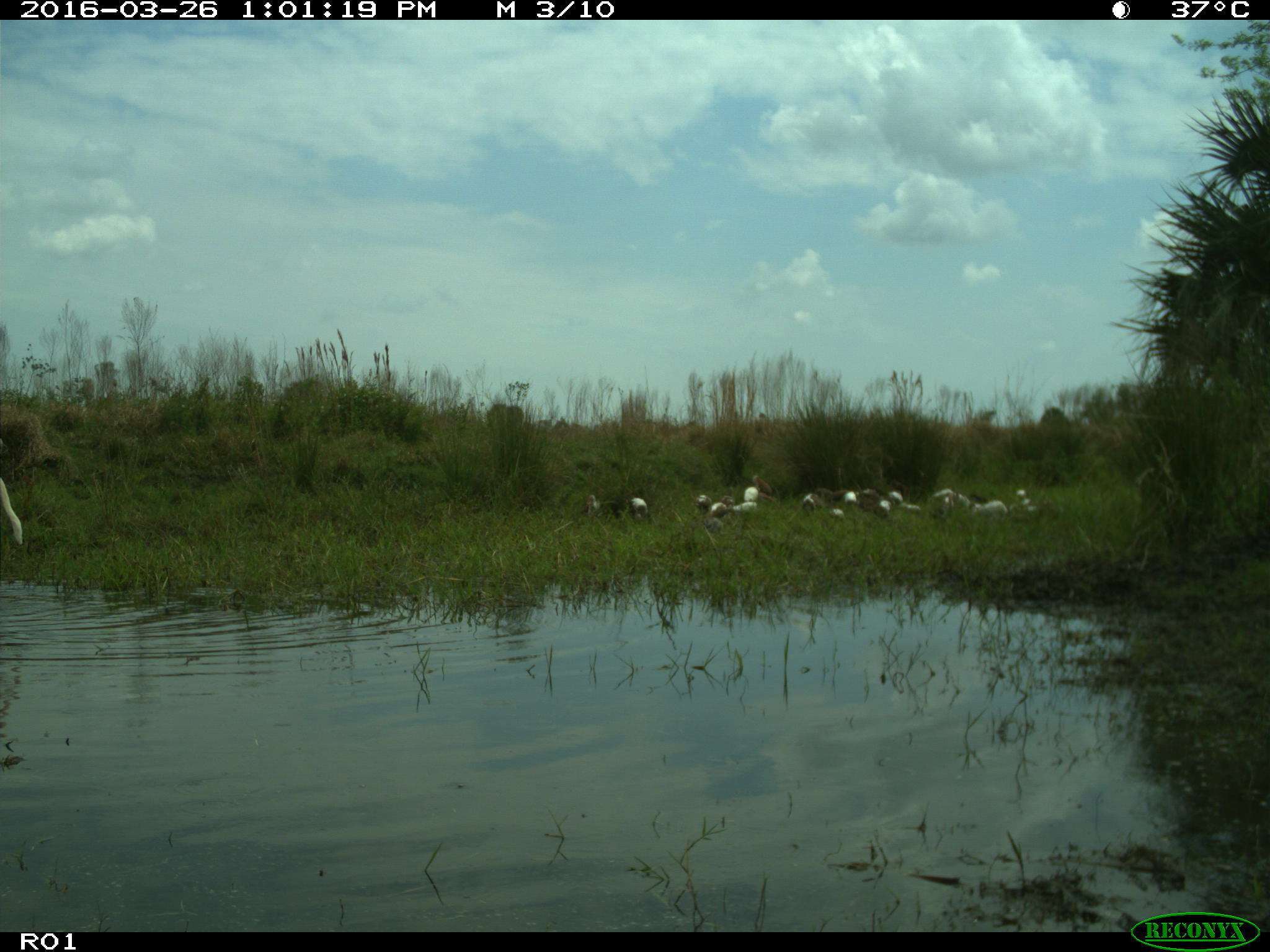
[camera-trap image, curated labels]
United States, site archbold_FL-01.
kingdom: Animalia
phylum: Chordata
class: Mammalia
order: Artiodactyla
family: Bovidae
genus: Bos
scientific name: Bos taurus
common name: domestic cow